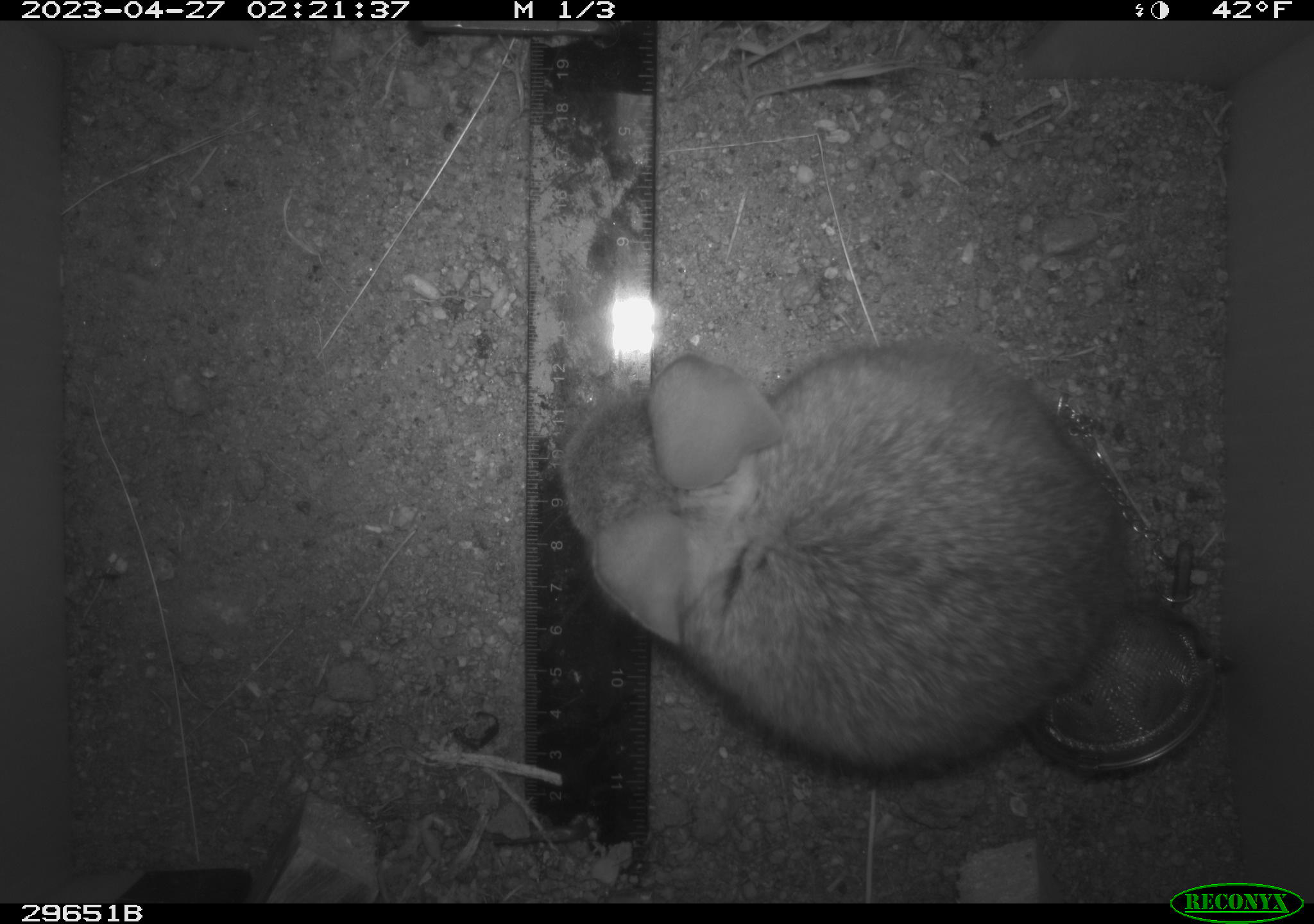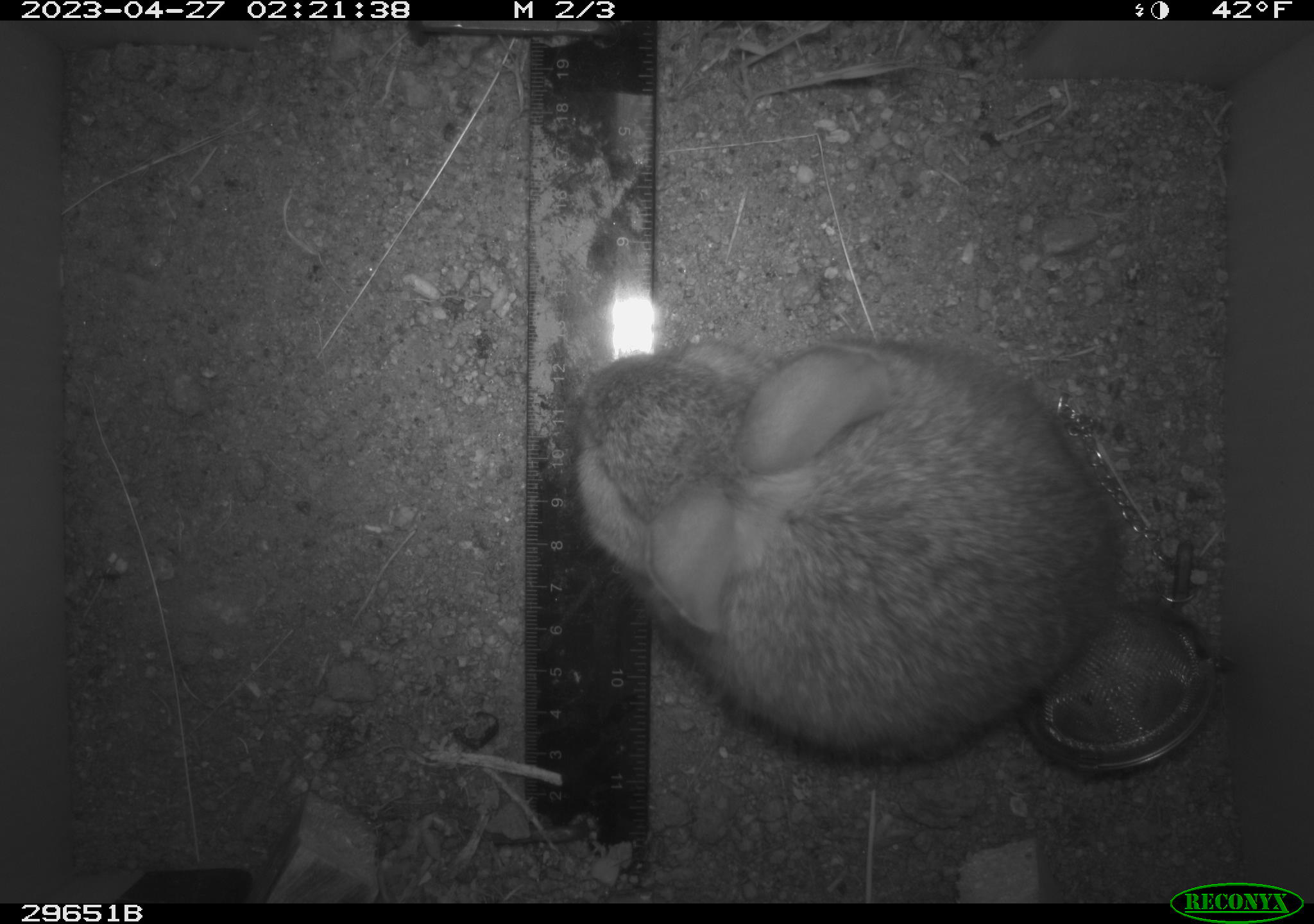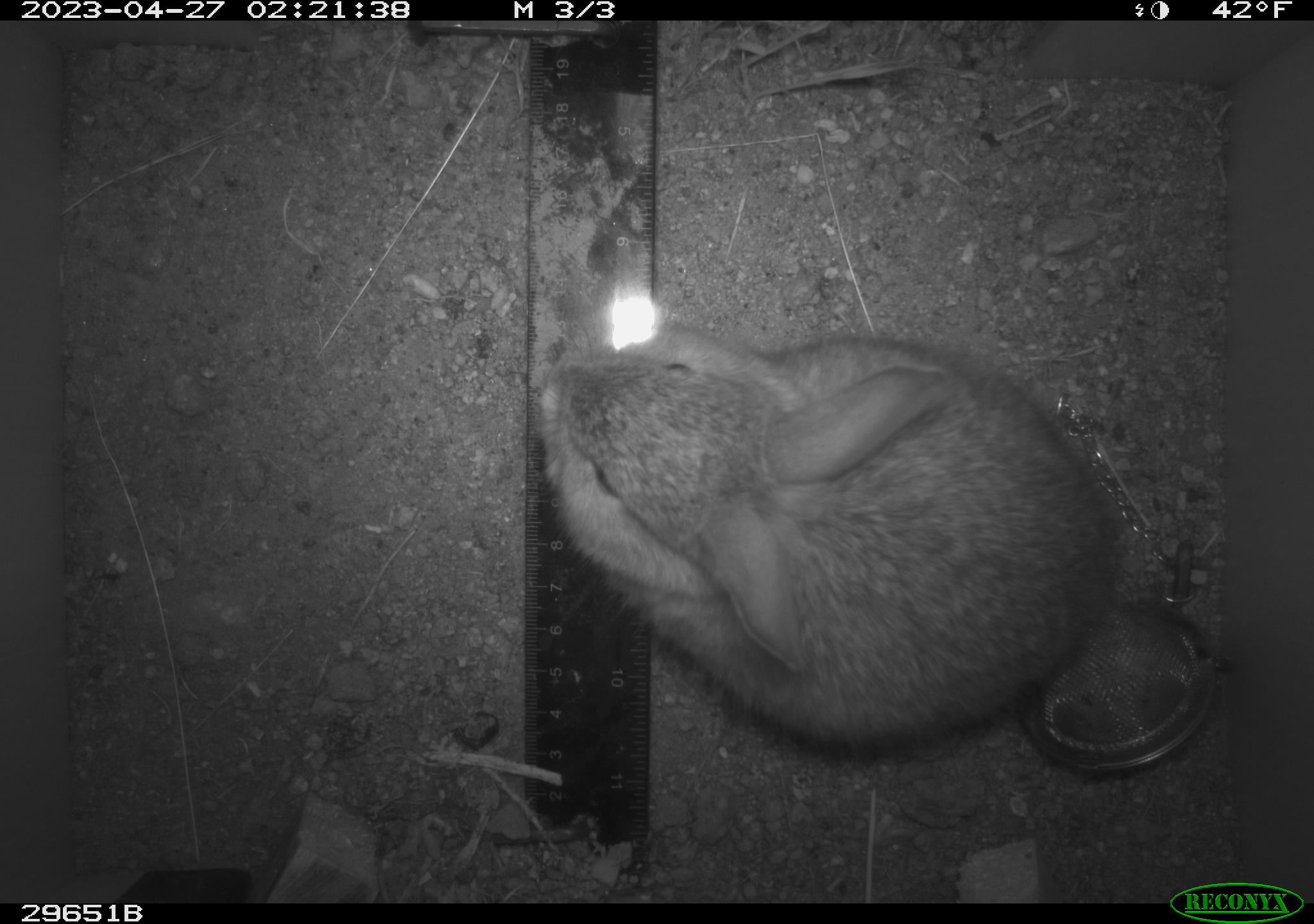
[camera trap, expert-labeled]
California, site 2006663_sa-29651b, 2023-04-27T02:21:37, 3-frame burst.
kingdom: Animalia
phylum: Chordata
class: Mammalia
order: Lagomorpha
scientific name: Lagomorpha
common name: hares, rabbits, and pikas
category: lagomorpha order